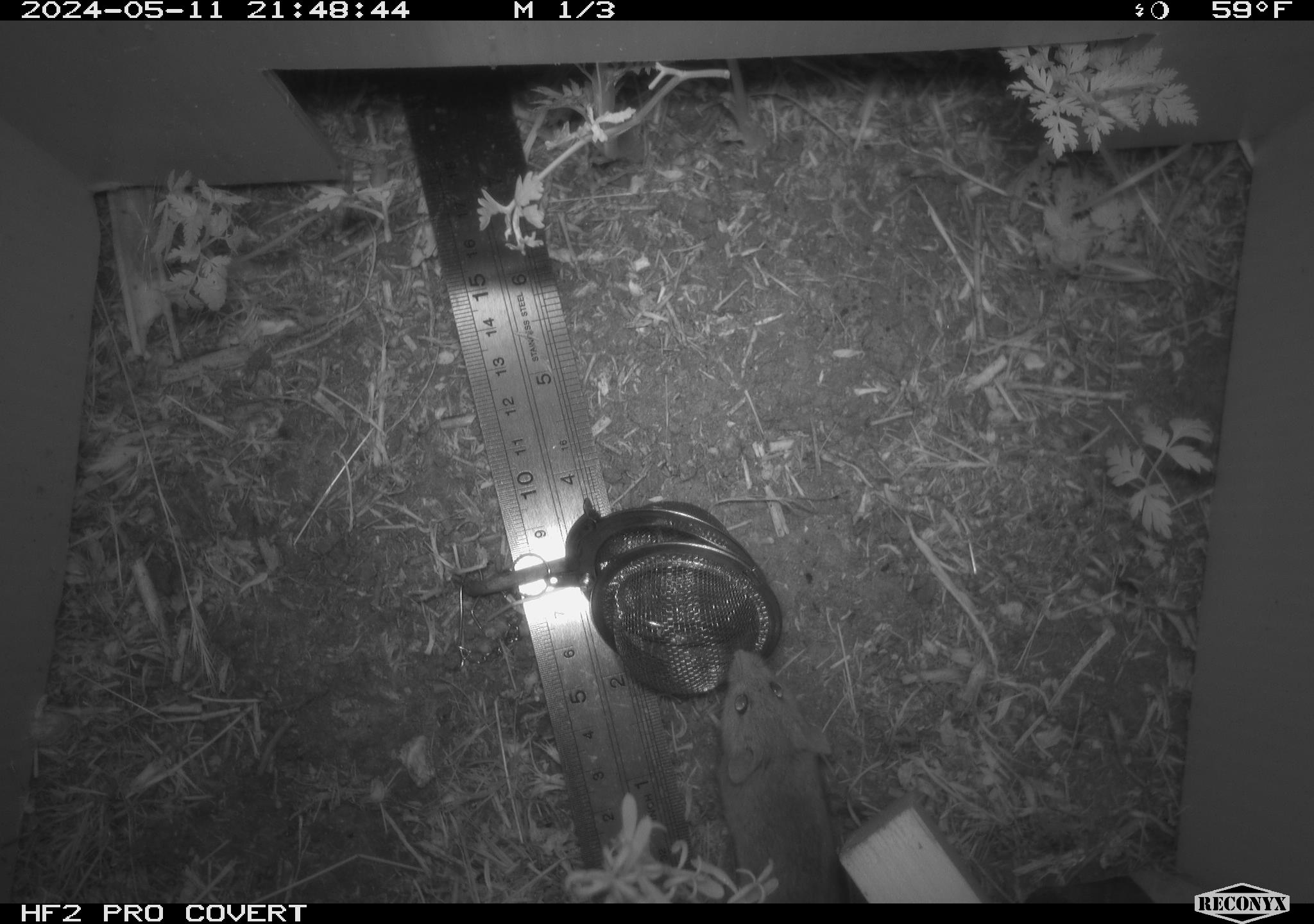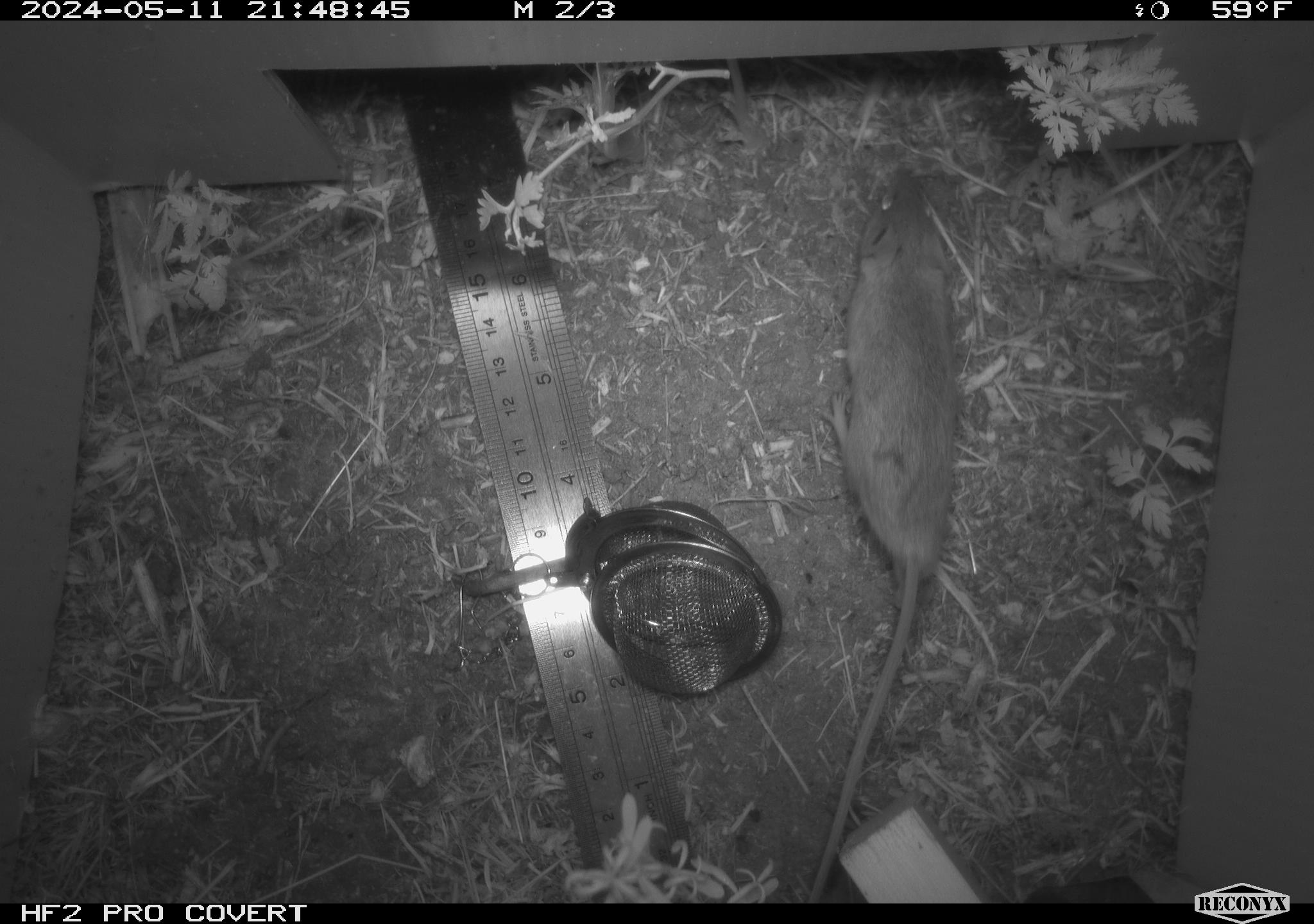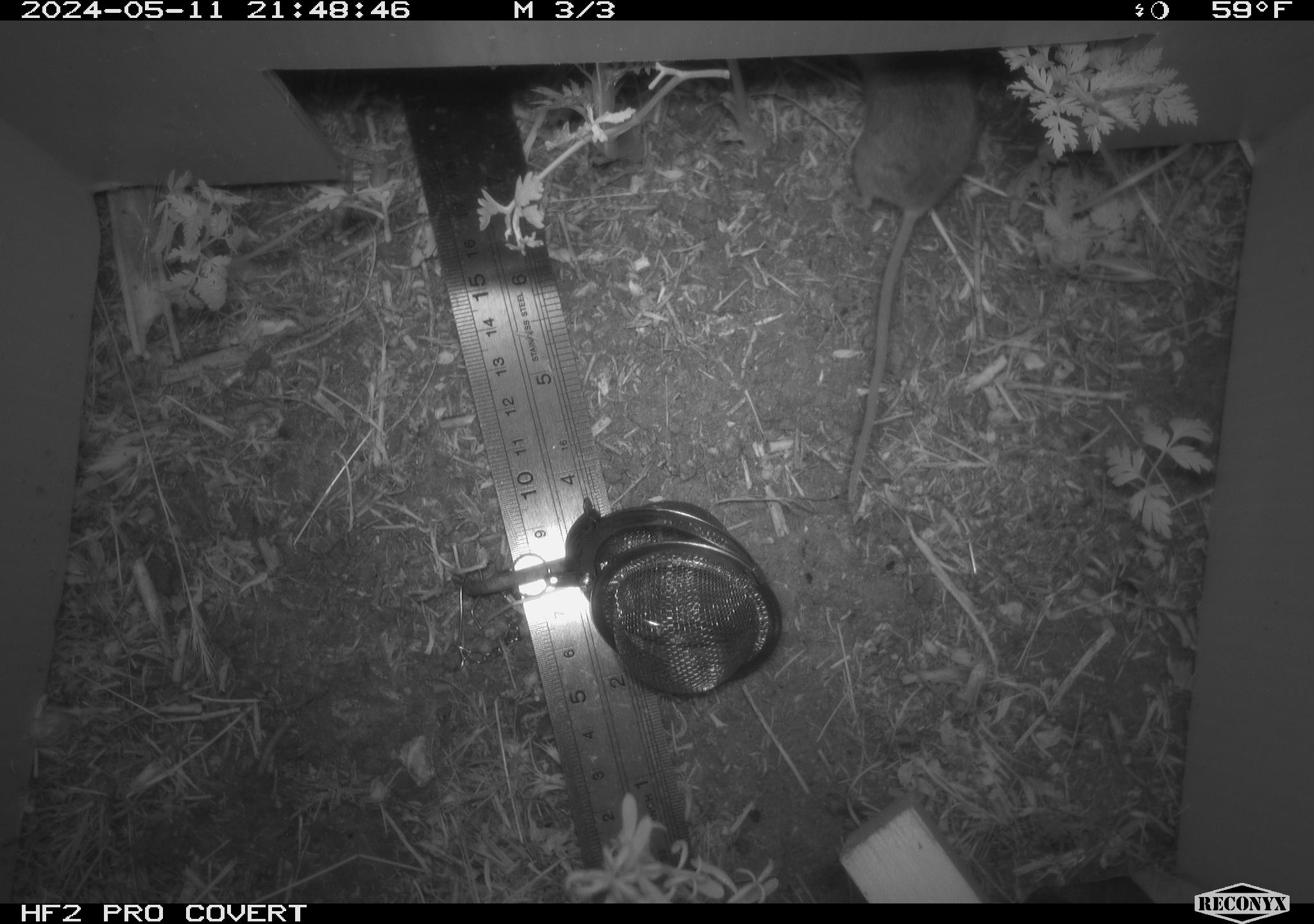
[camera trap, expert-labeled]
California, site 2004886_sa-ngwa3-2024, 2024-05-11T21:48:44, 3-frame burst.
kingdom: Animalia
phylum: Chordata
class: Mammalia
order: Rodentia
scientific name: Rodentia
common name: mouse species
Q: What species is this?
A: Mouse species (Rodentia).